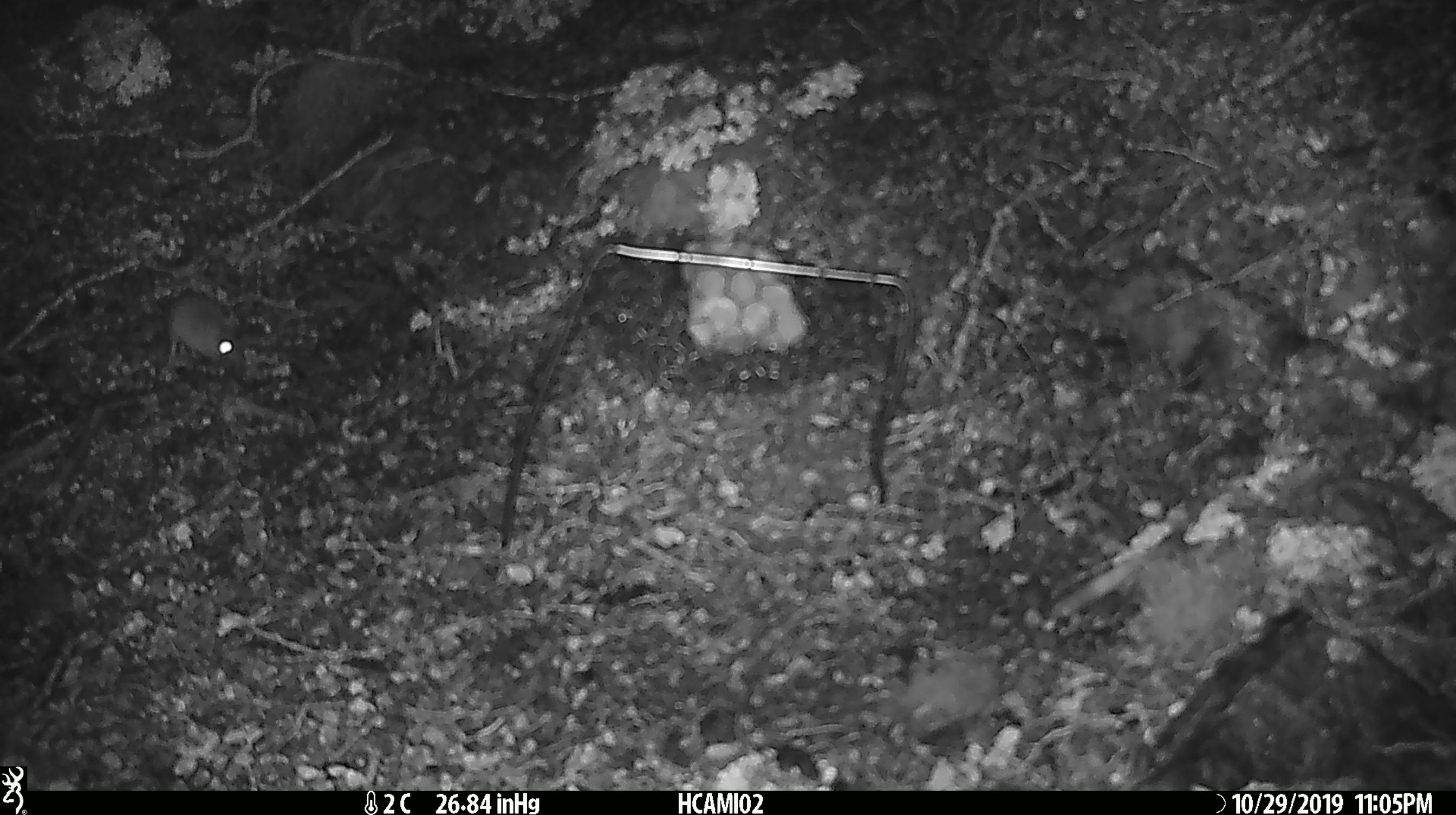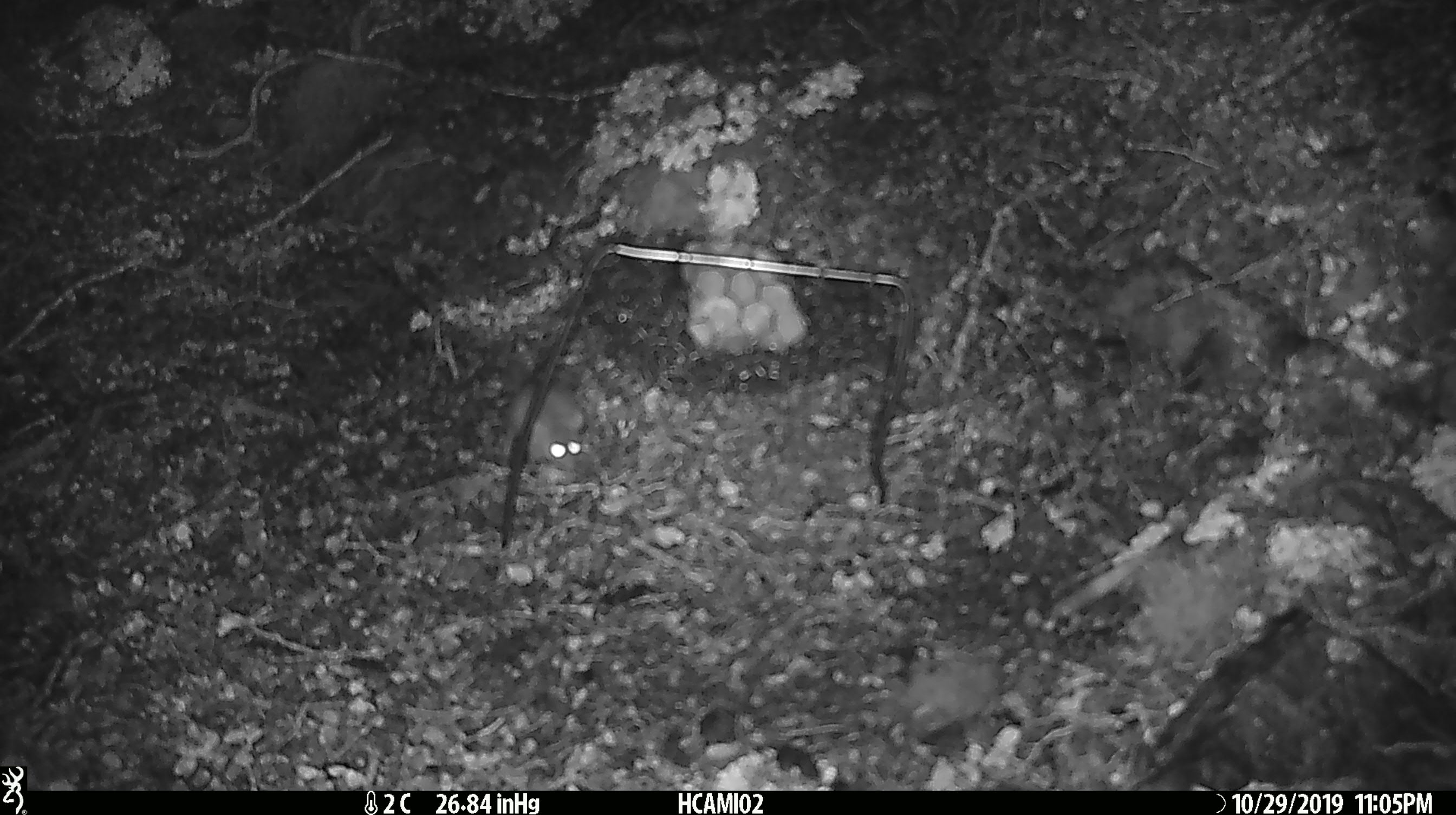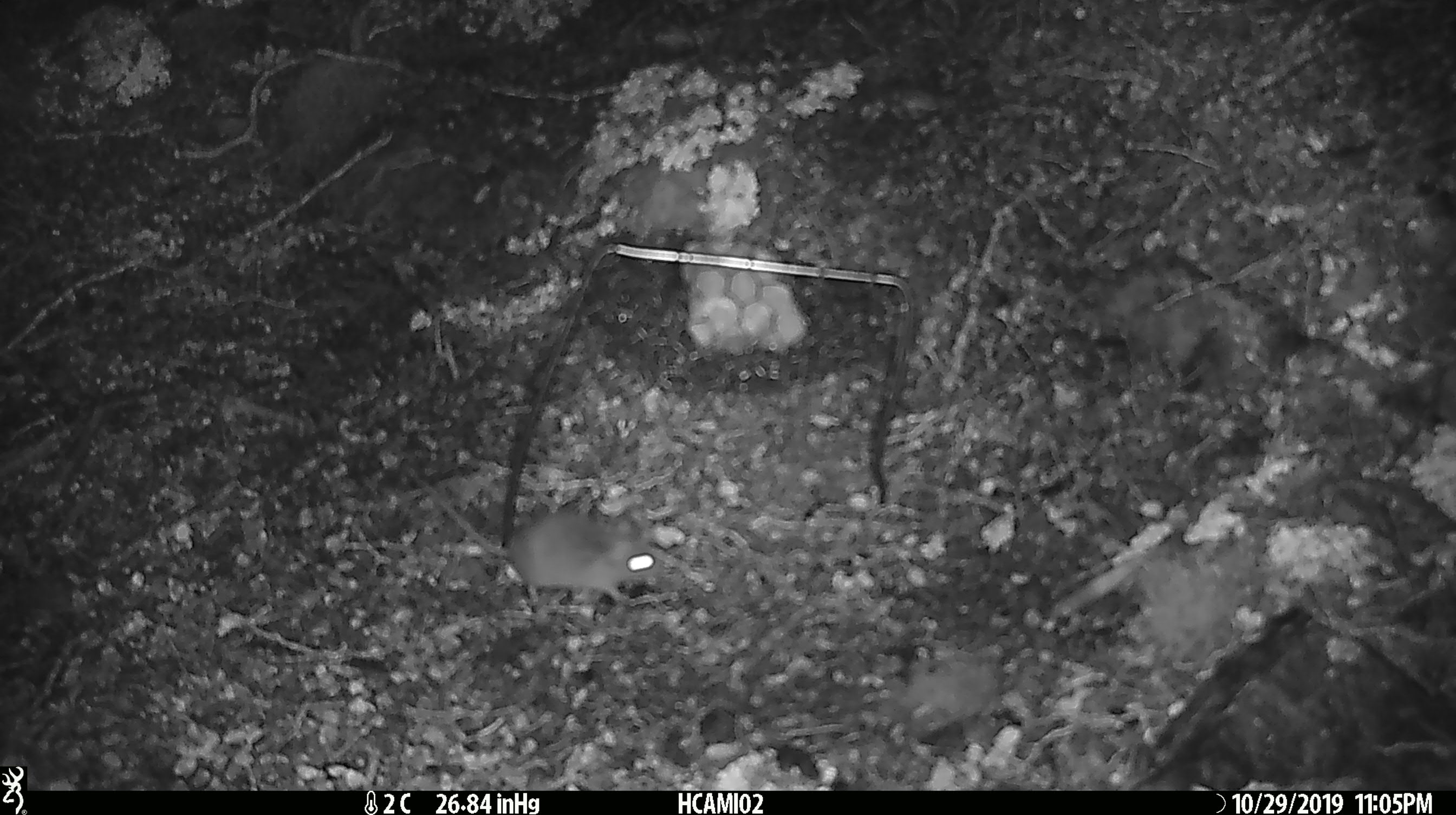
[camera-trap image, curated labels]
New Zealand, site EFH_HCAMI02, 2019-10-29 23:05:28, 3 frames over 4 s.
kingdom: Animalia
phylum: Chordata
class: Mammalia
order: Rodentia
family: Muridae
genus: Mus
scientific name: Mus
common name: mouse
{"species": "mouse (Mus)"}